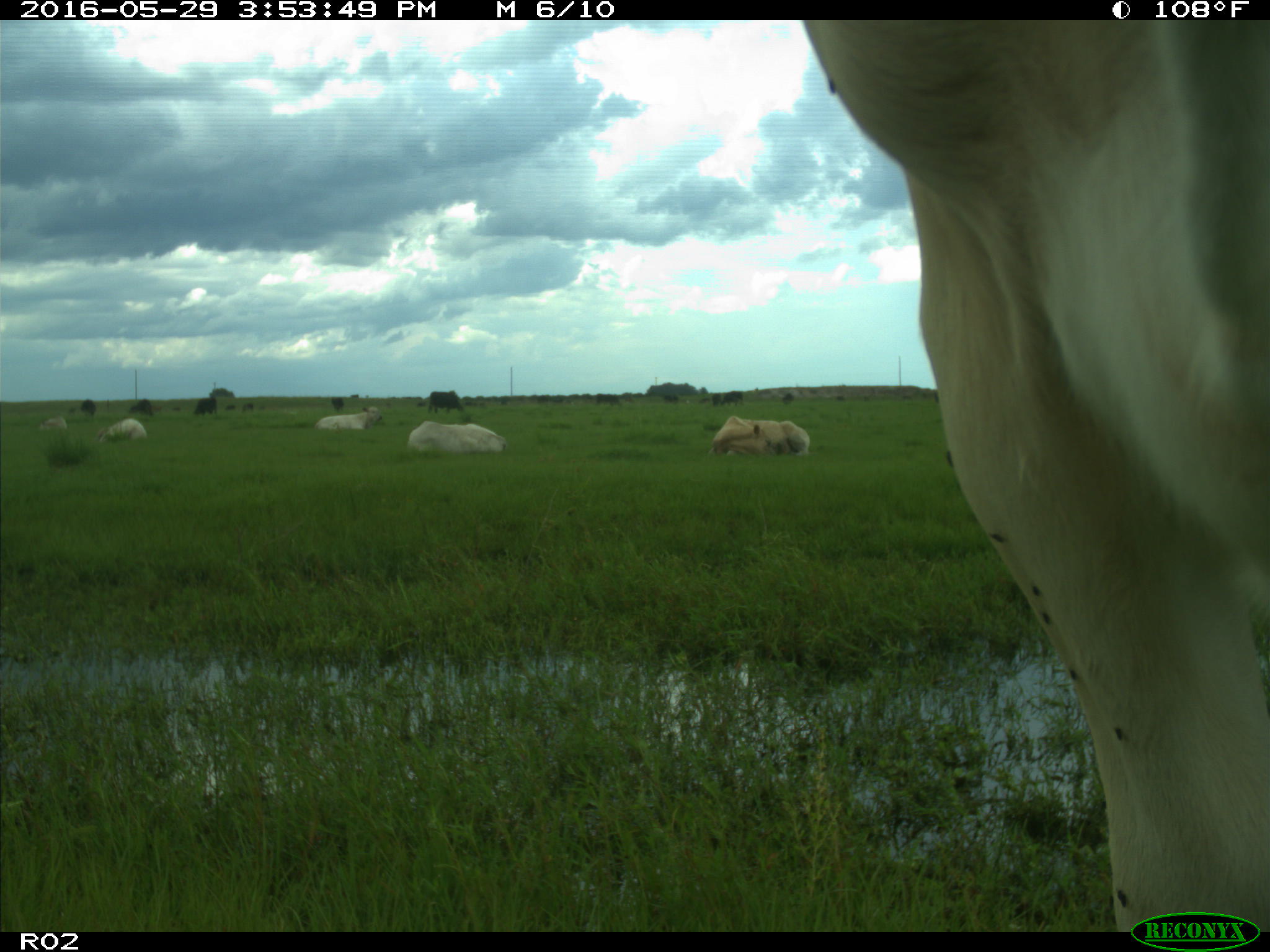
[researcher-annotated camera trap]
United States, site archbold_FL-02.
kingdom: Animalia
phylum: Chordata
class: Mammalia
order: Artiodactyla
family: Bovidae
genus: Bos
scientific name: Bos taurus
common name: domestic cow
Bos taurus (domestic cow).